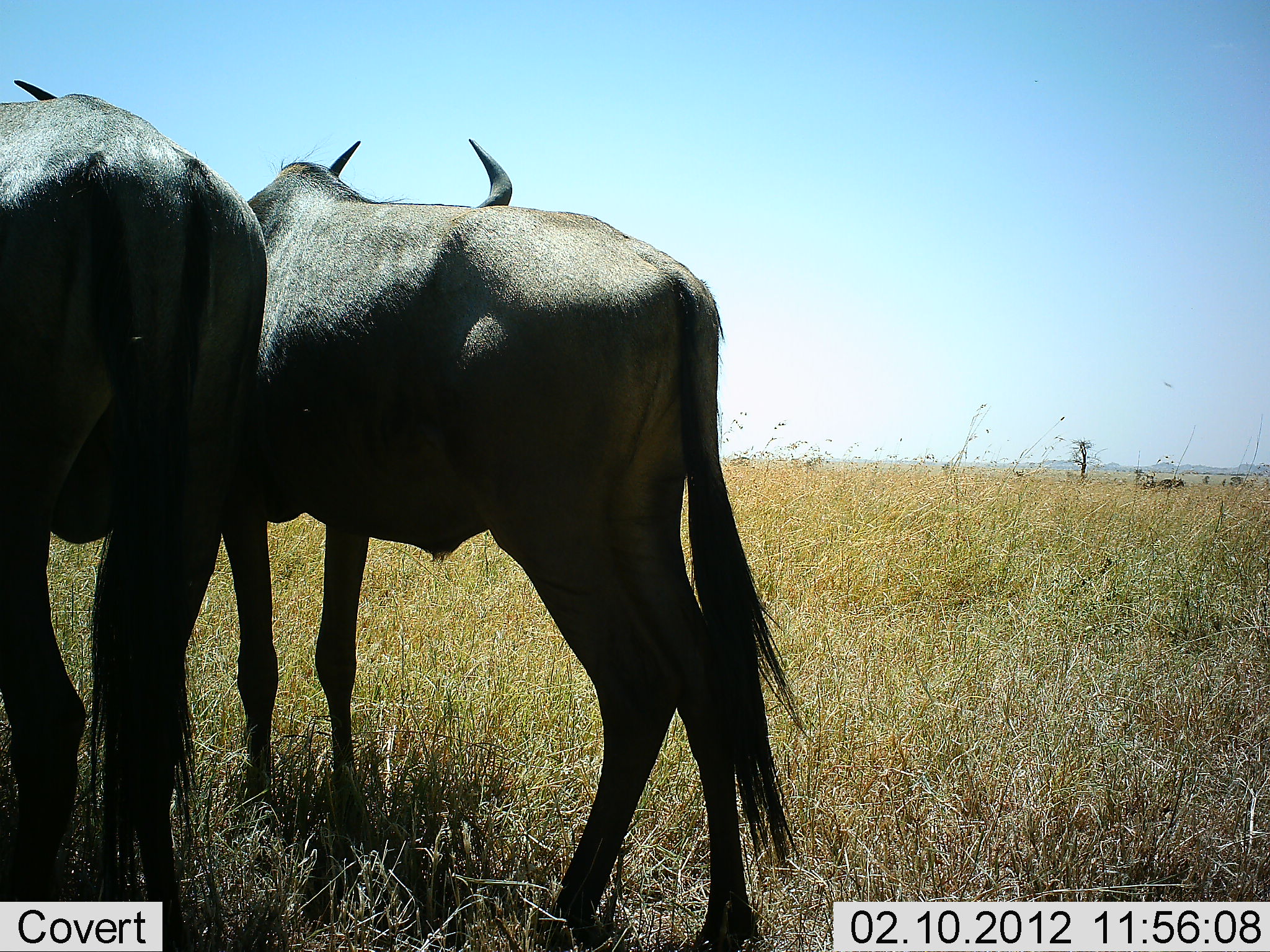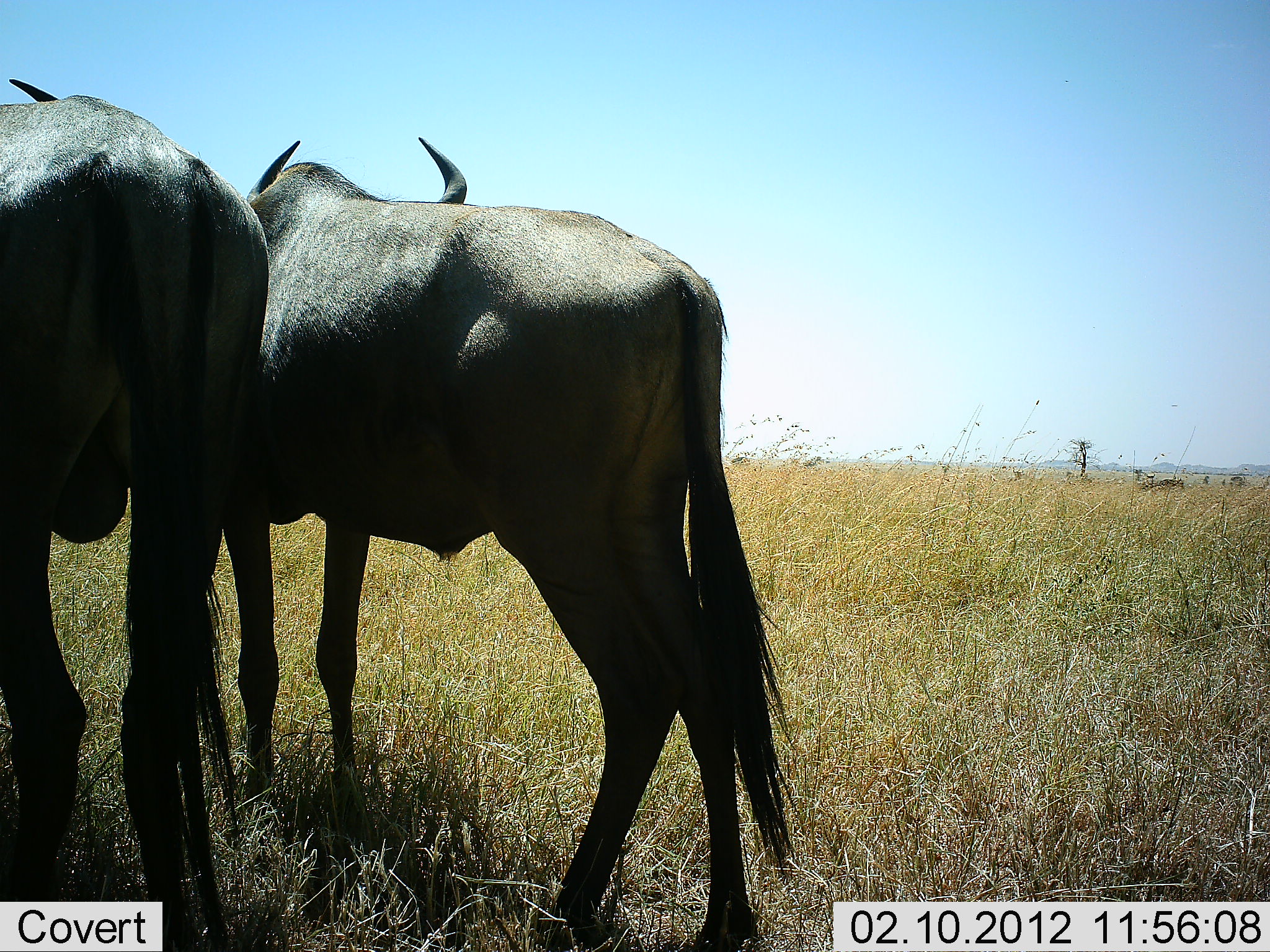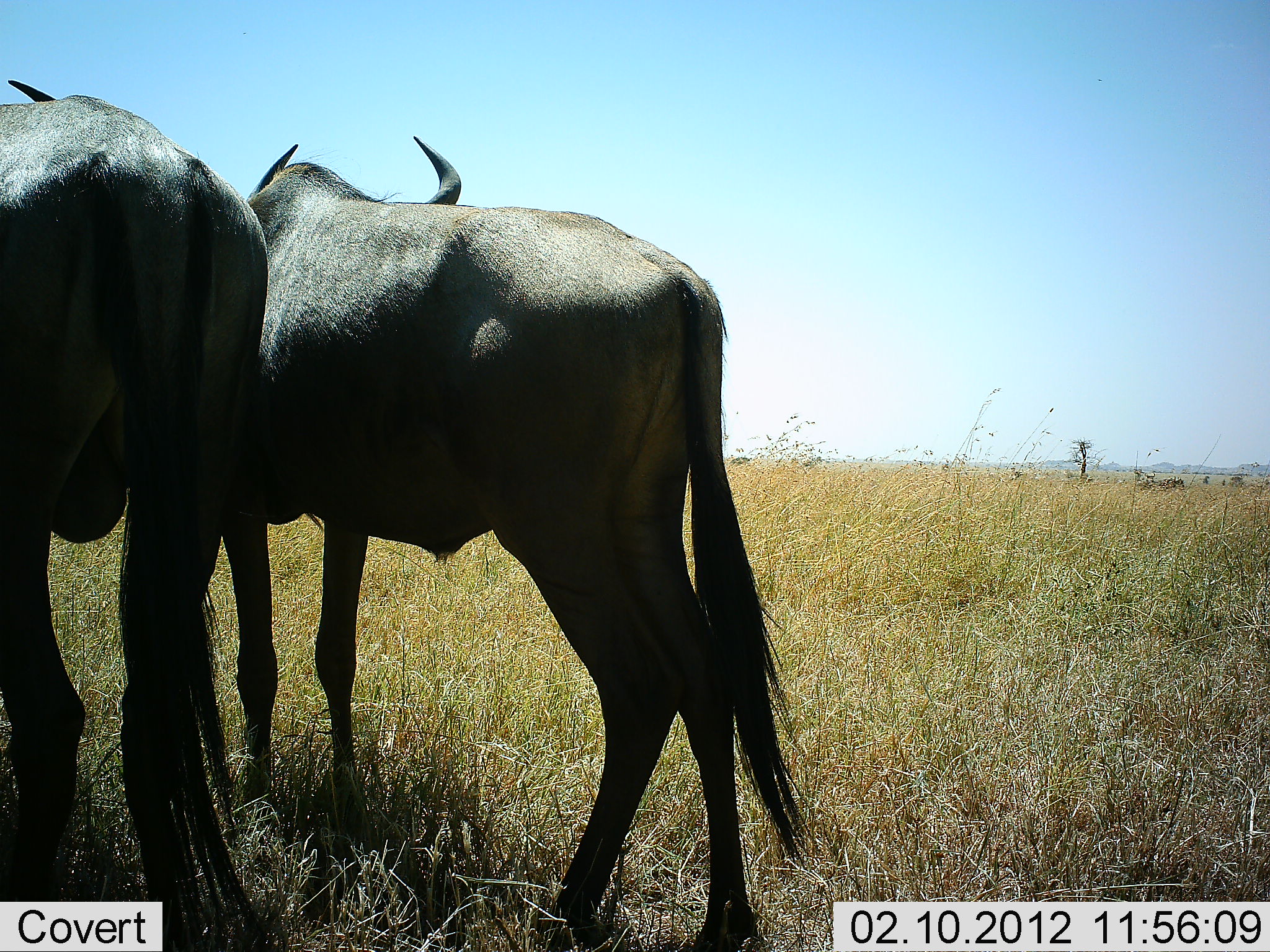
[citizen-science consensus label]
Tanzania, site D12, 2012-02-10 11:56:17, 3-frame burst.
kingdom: Animalia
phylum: Chordata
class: Mammalia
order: Artiodactyla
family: Bovidae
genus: Connochaetes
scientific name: Connochaetes taurinus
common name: blue wildebeest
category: wildebeest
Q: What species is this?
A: Wildebeest (blue wildebeest) (Connochaetes taurinus).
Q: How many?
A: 2.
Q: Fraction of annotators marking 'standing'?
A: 100%.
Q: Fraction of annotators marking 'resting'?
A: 0%.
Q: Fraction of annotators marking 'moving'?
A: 0%.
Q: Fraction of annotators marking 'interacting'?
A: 0%.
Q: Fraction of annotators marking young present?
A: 0%.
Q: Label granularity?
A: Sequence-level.